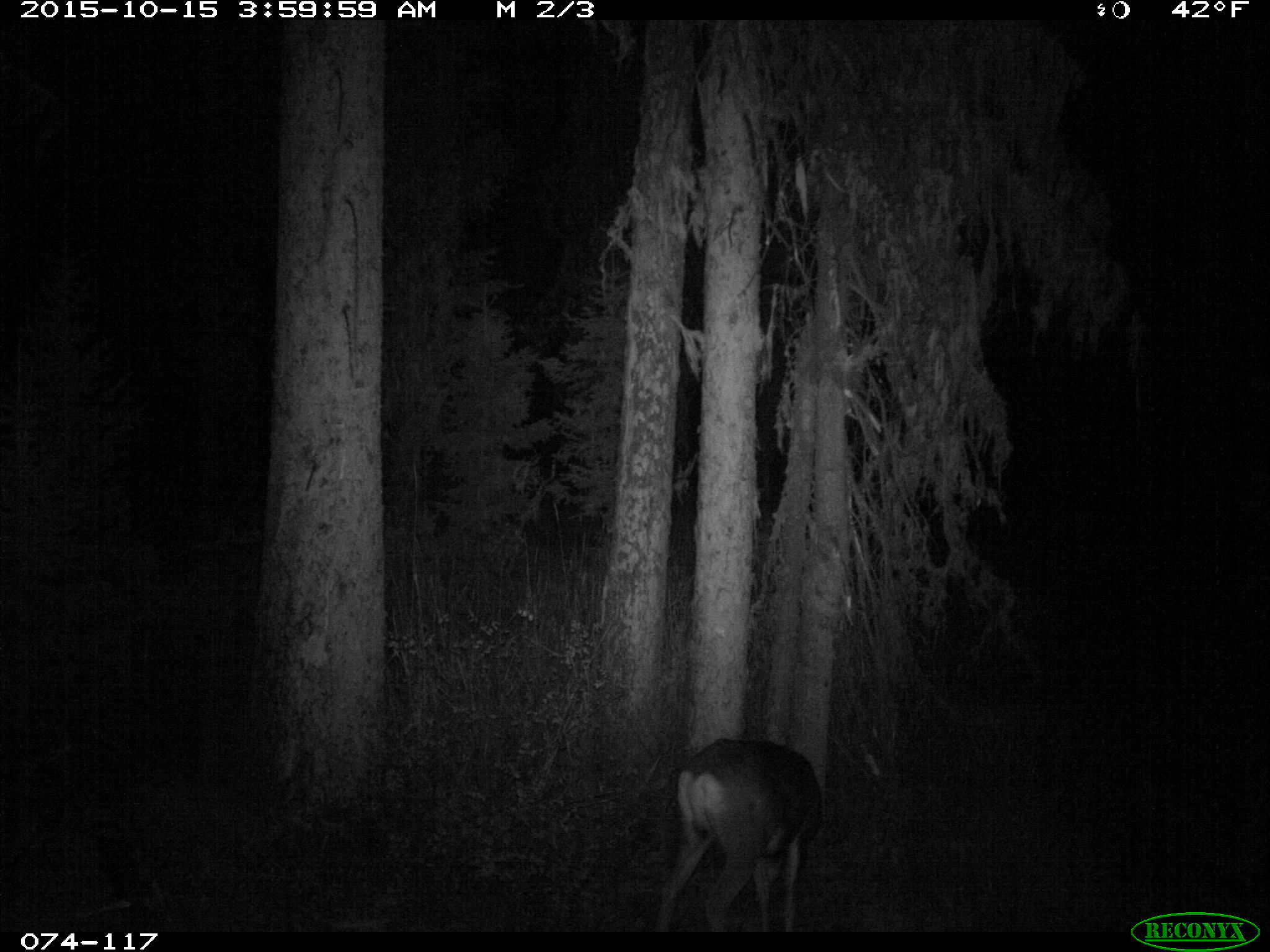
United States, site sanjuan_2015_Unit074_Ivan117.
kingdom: Animalia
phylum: Chordata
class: Mammalia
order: Artiodactyla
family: Cervidae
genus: Odocoileus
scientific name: Odocoileus hemionus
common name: mule deer